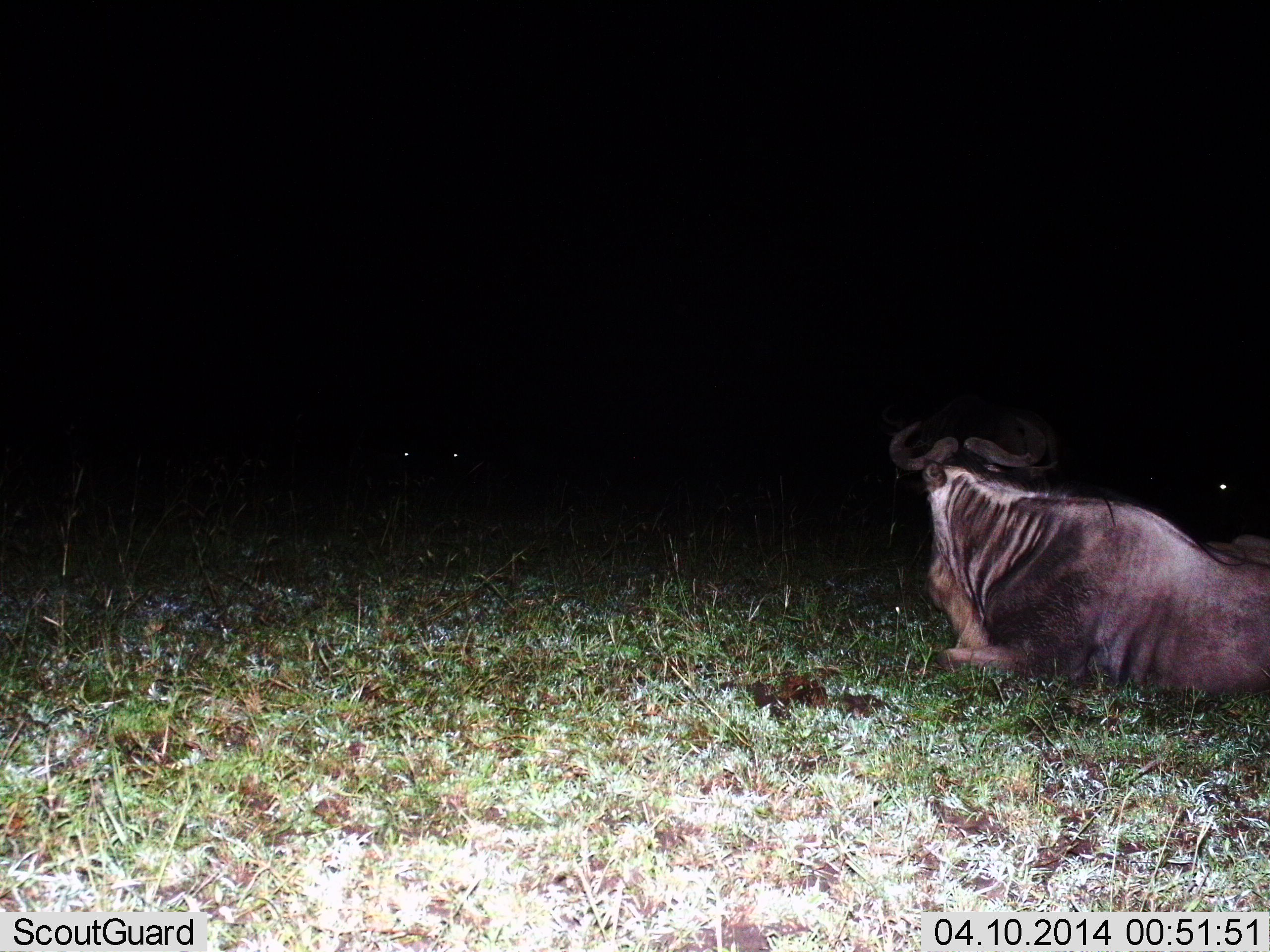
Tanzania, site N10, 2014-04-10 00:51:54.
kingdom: Animalia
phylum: Chordata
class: Mammalia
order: Artiodactyla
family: Bovidae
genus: Connochaetes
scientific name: Connochaetes taurinus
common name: blue wildebeest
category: wildebeest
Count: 1.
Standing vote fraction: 10%.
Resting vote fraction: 100%.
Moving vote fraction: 0%.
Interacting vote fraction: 0%.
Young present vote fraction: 0%.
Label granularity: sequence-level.